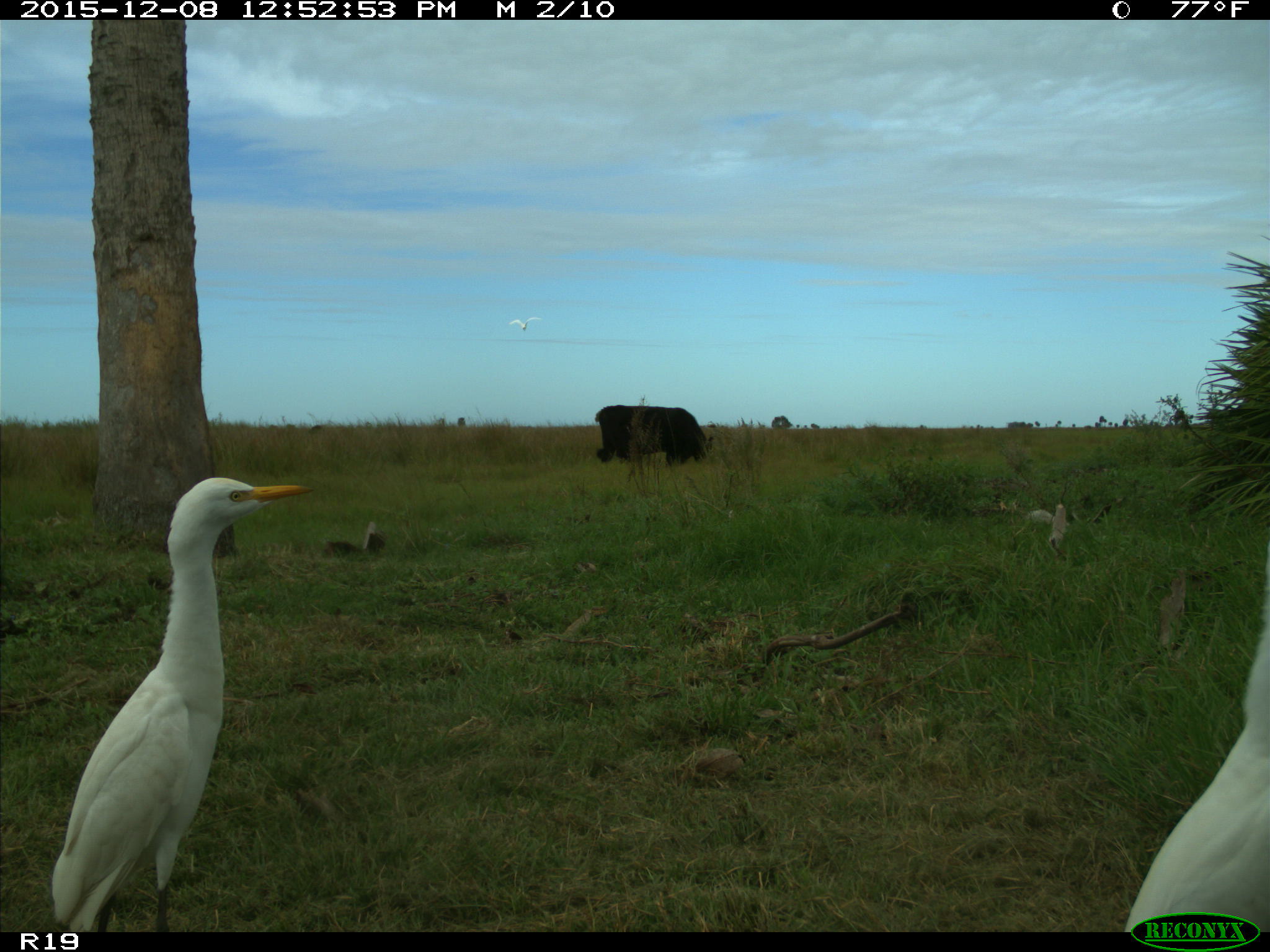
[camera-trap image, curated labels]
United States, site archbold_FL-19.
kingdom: Animalia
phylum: Chordata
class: Mammalia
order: Artiodactyla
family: Bovidae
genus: Bos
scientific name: Bos taurus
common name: domestic cow